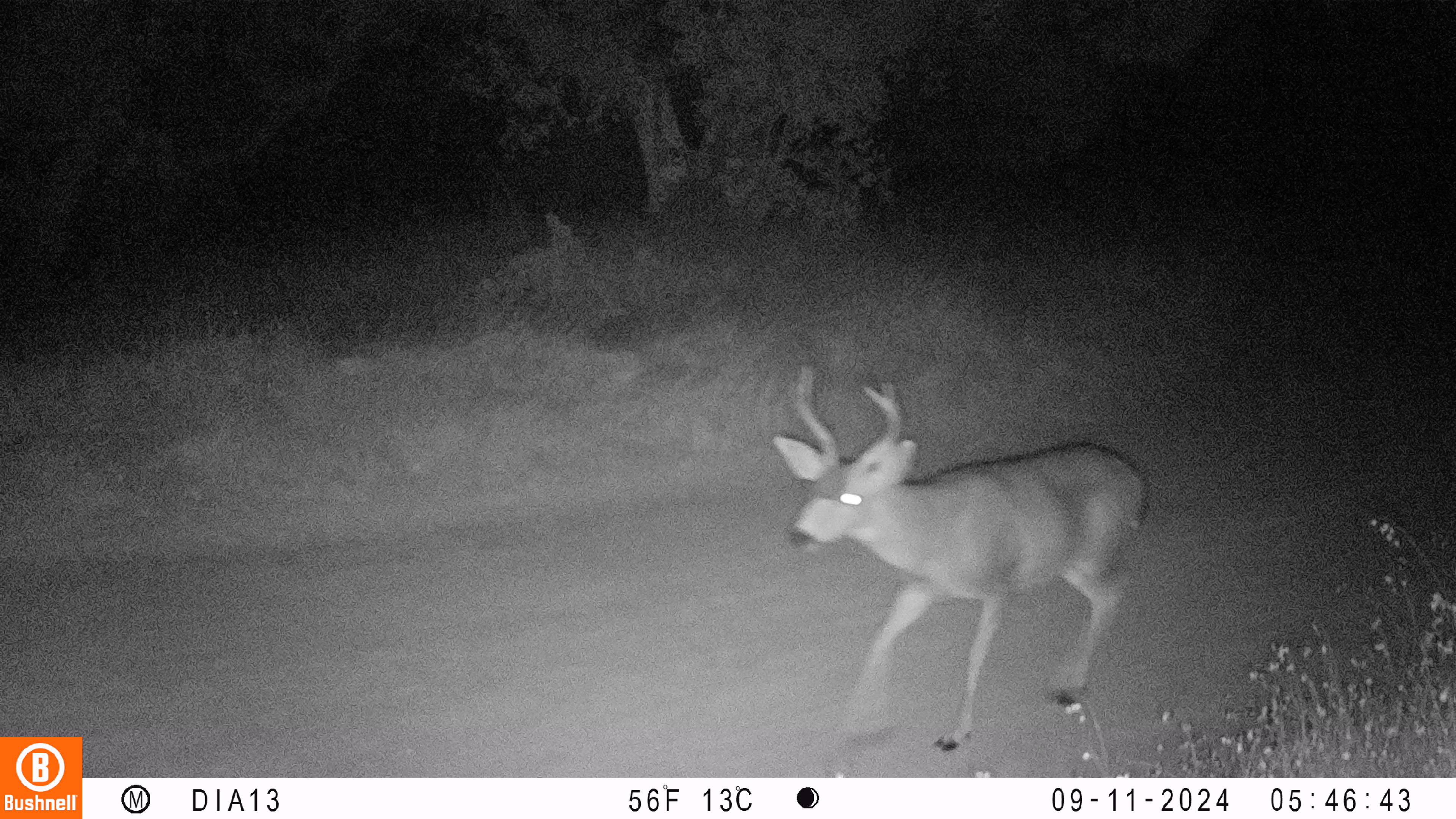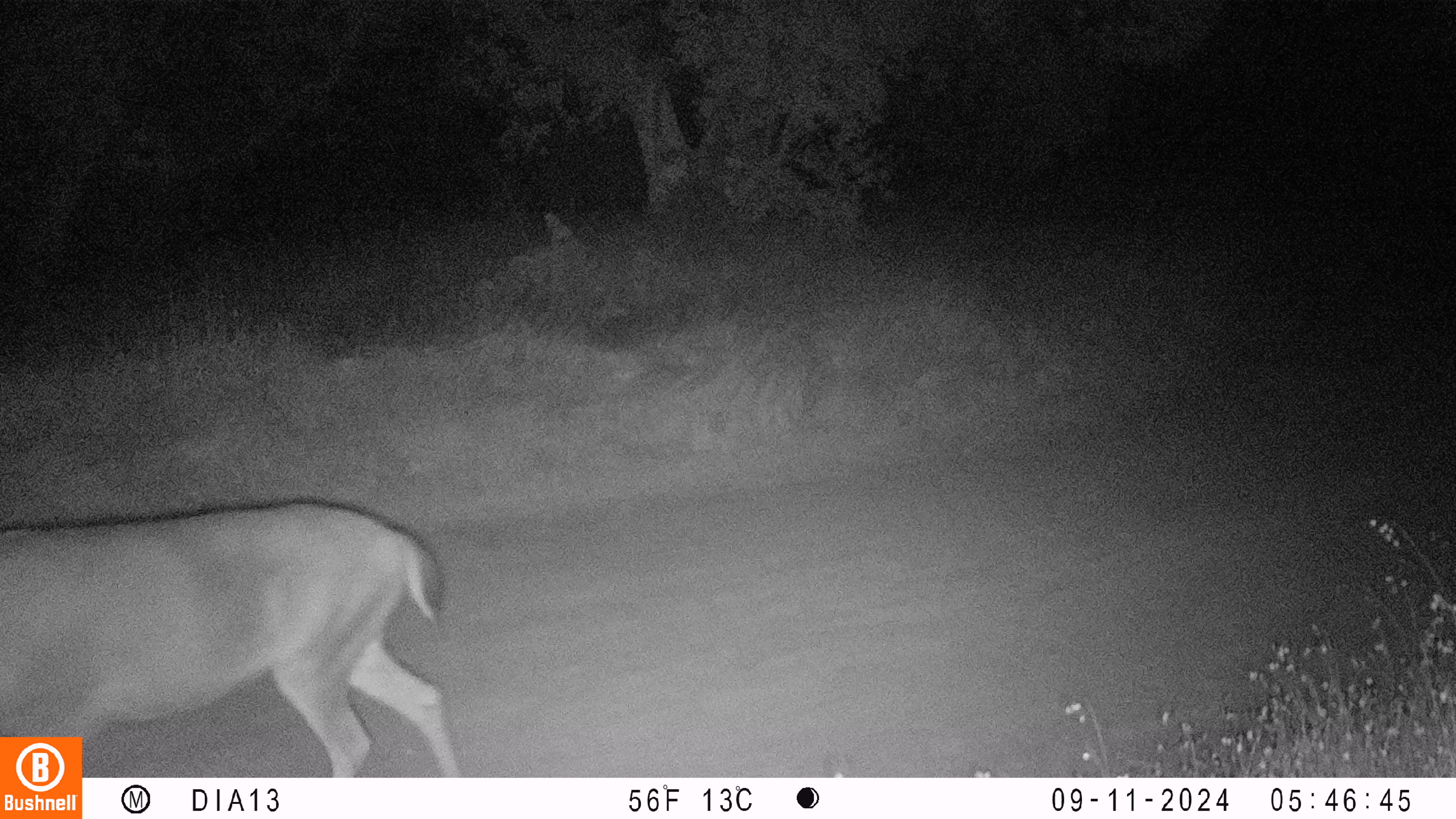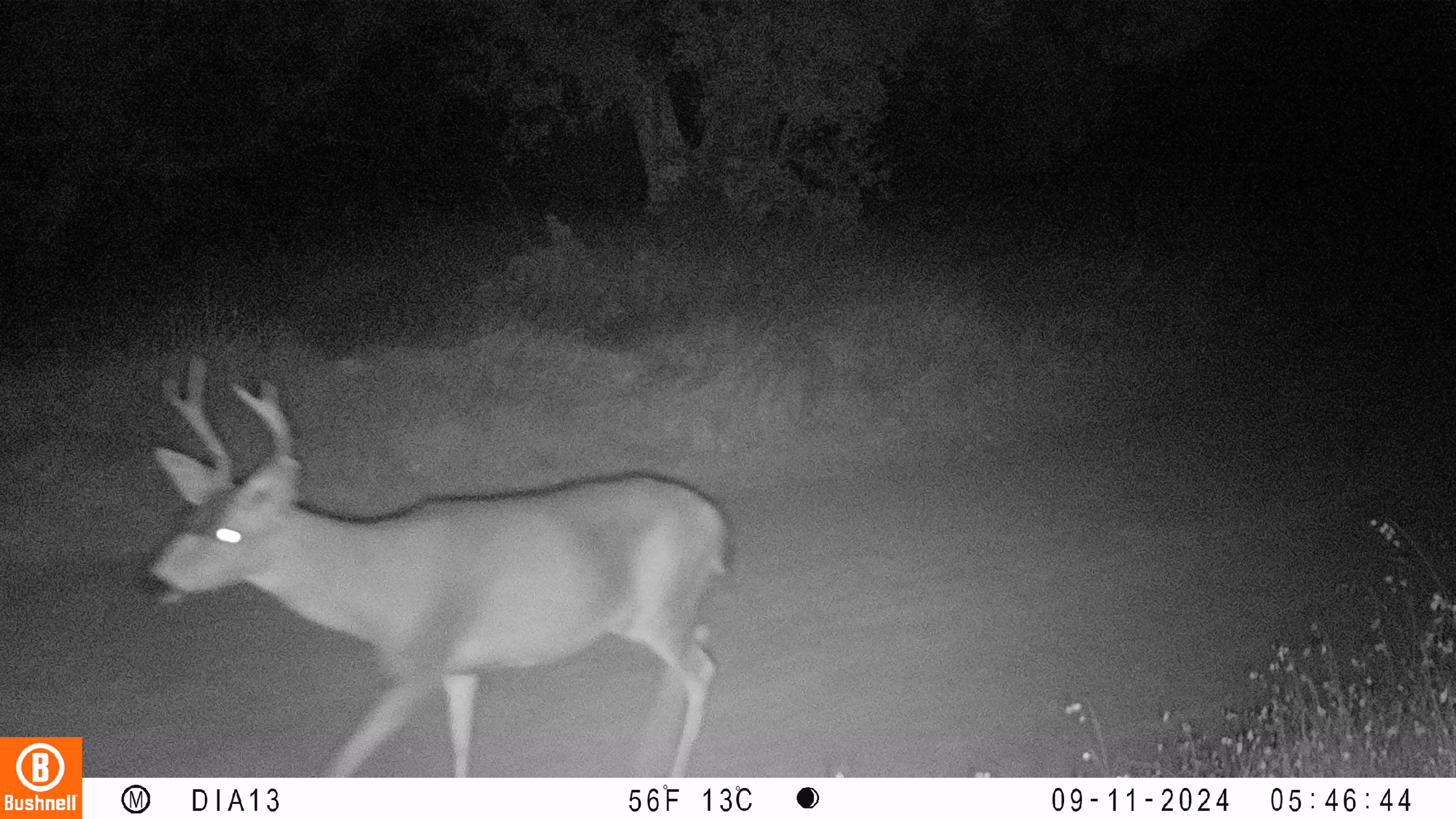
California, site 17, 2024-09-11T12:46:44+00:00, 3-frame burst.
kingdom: Animalia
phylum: Chordata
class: Mammalia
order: Artiodactyla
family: Cervidae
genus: Odocoileus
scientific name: Odocoileus hemionus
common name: mule deer